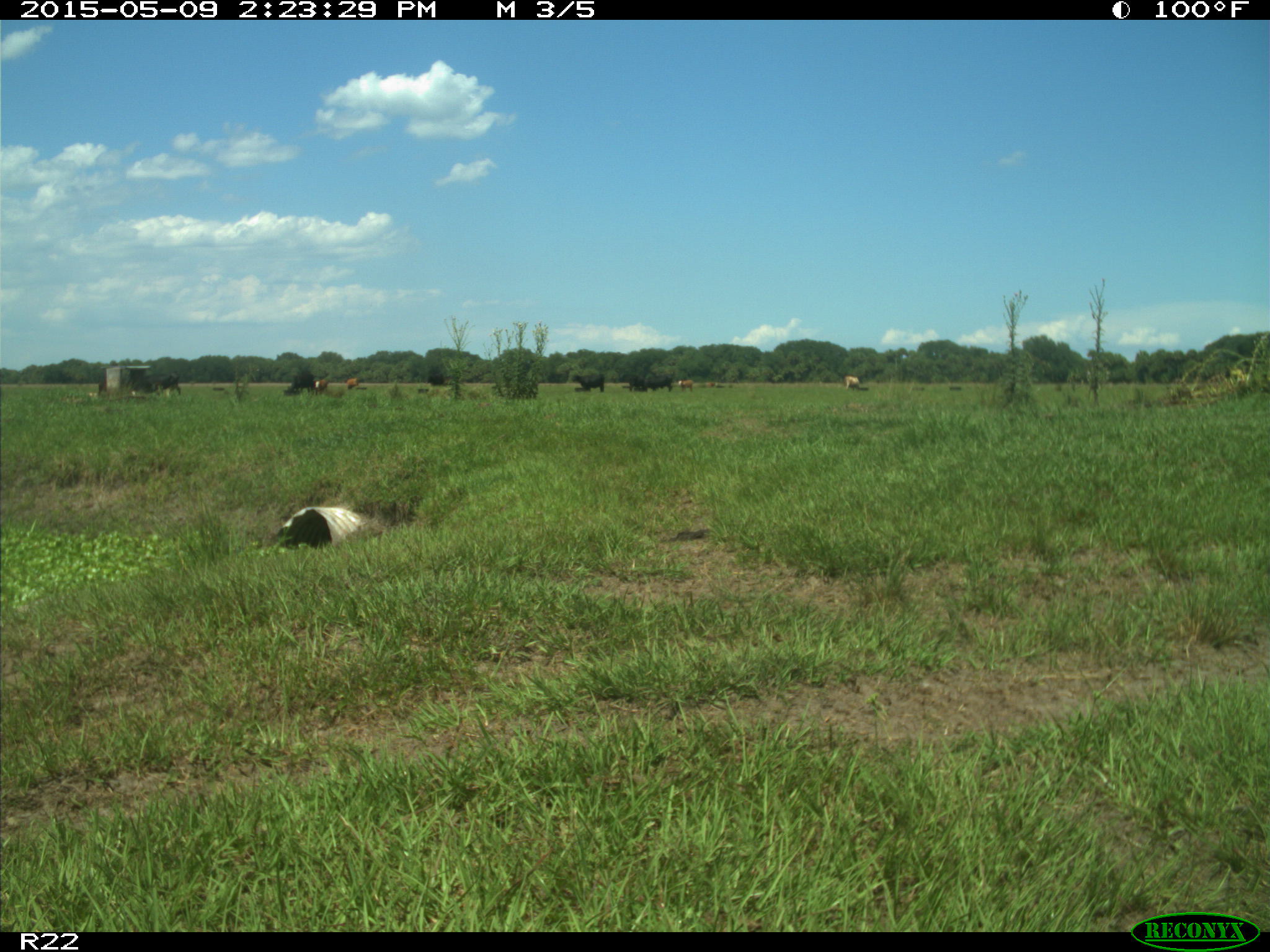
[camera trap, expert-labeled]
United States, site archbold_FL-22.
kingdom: Animalia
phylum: Chordata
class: Mammalia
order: Artiodactyla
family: Bovidae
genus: Bos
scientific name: Bos taurus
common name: domestic cow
Bos taurus (domestic cow).